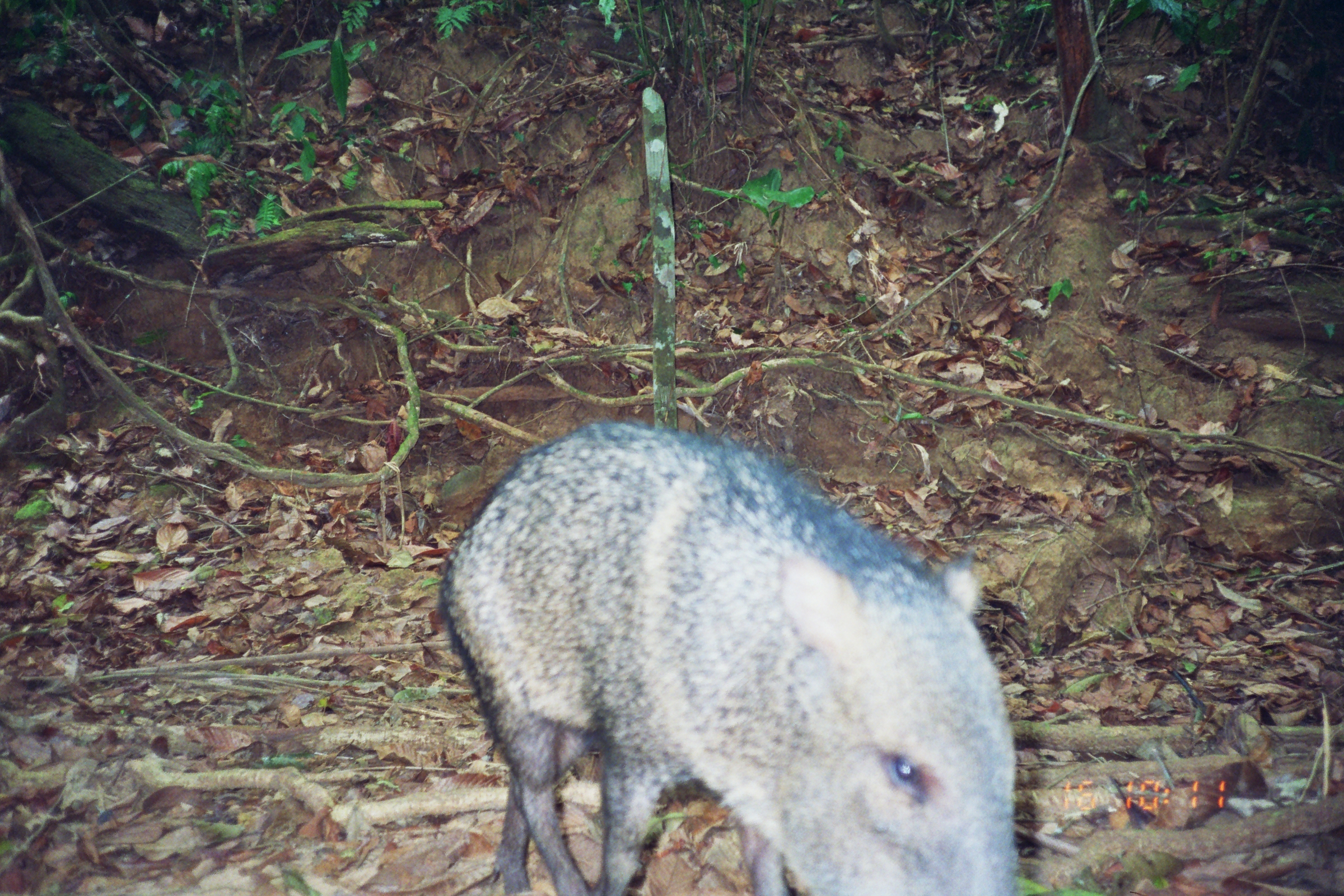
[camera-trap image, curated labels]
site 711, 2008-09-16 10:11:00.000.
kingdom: Animalia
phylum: Chordata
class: Mammalia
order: Artiodactyla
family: Tayassuidae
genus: Pecari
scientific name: Pecari tajacu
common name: collared peccary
Pecari tajacu (collared peccary).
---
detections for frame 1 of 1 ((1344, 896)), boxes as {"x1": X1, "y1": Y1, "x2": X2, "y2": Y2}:
pecari tajacu: {"x1": 438, "y1": 418, "x2": 1018, "y2": 896}